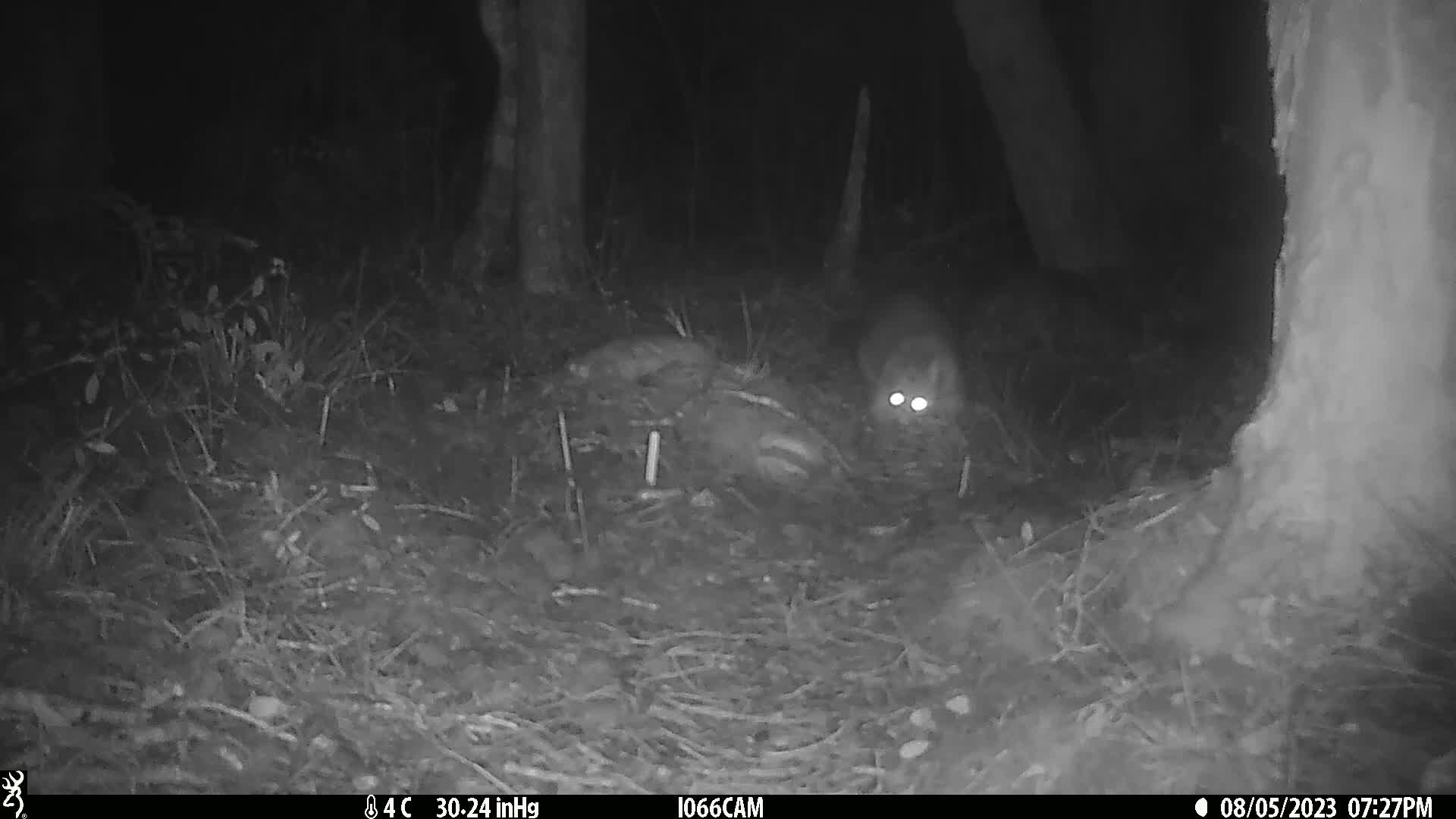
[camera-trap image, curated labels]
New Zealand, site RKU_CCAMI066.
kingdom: Animalia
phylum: Chordata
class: Mammalia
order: Diprotodontia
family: Phalangeridae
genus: Trichosurus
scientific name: Trichosurus vulpecula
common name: common brushtail possum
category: possum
Possum (common brushtail possum) (Trichosurus vulpecula).